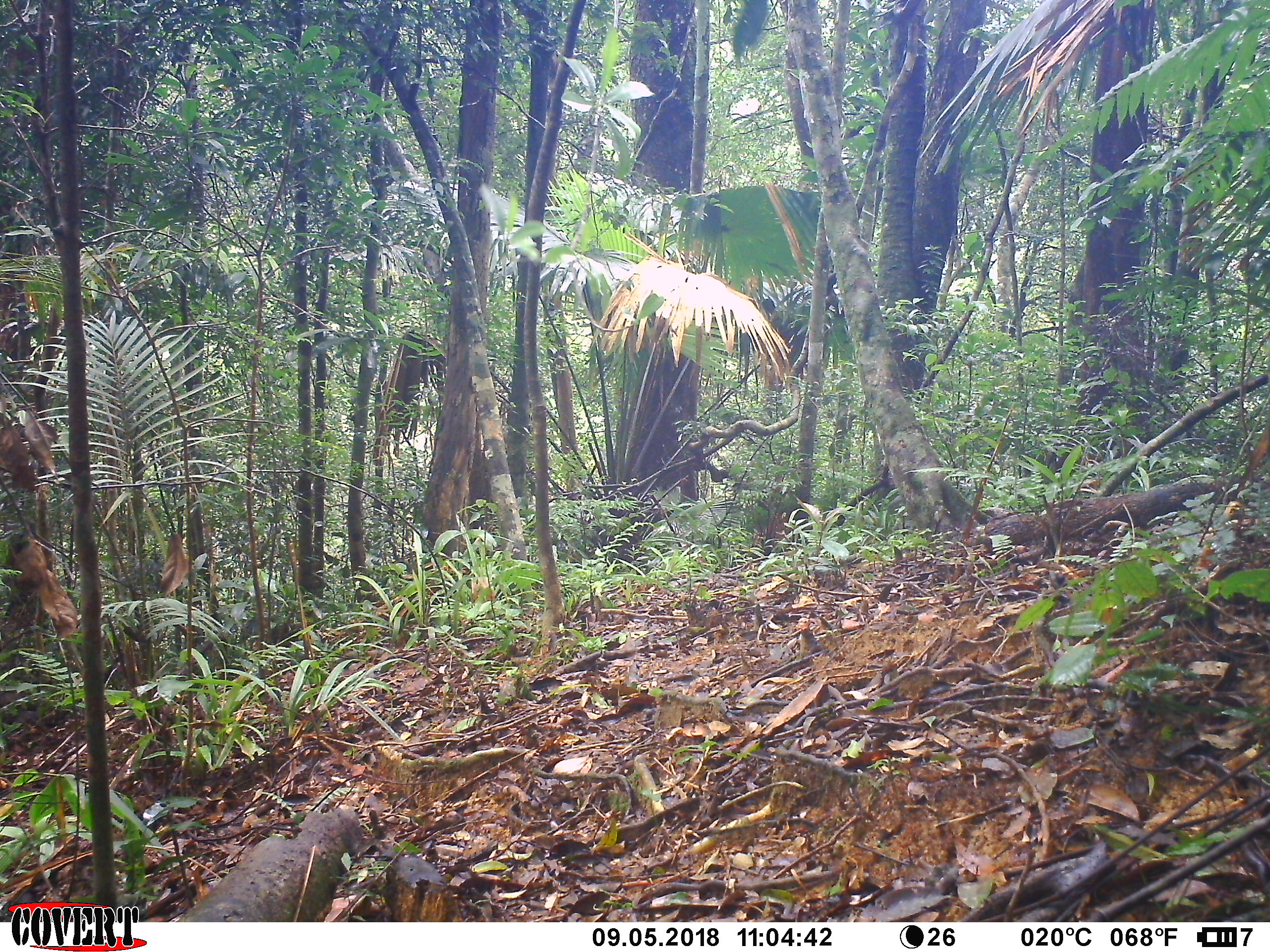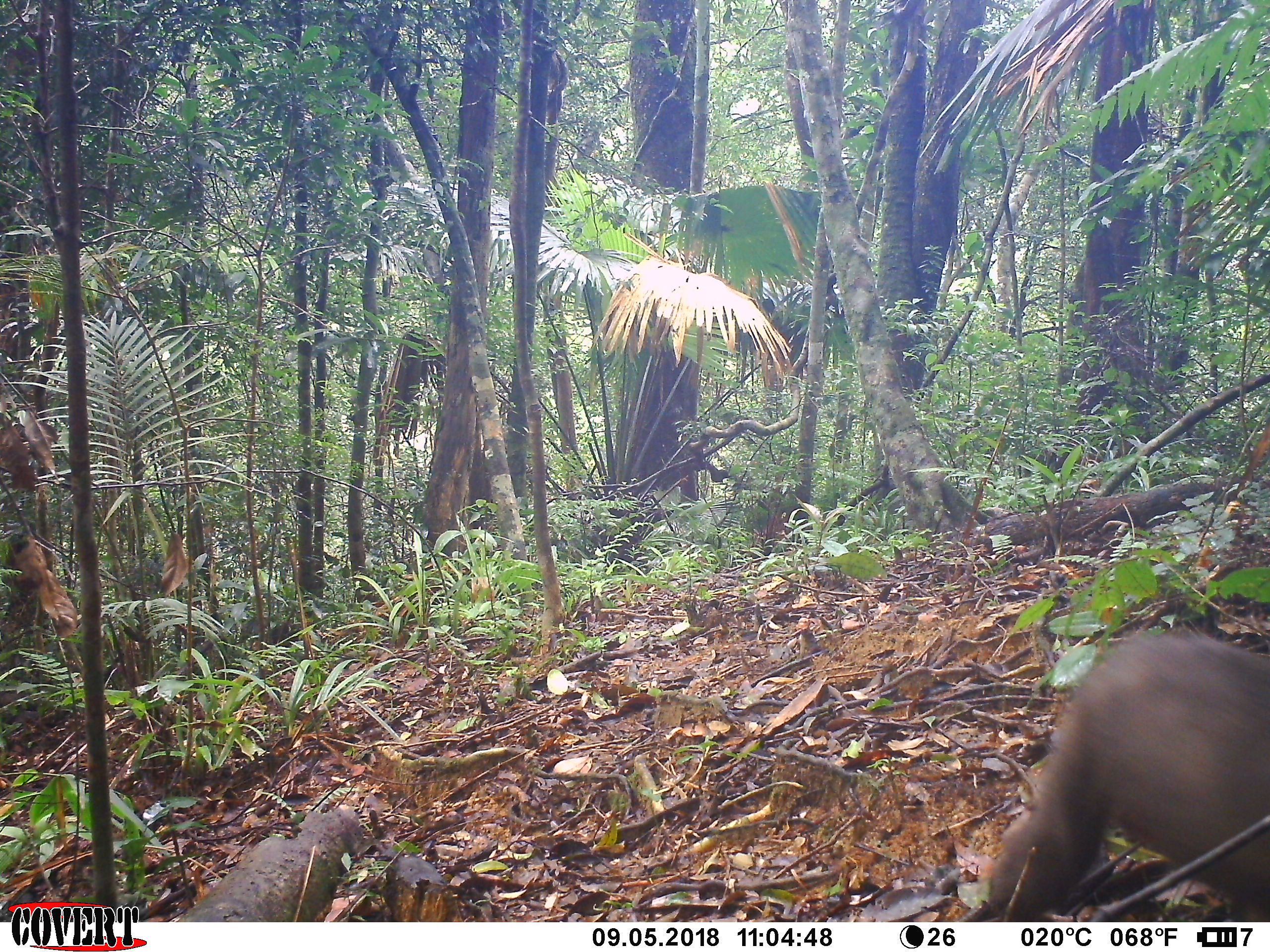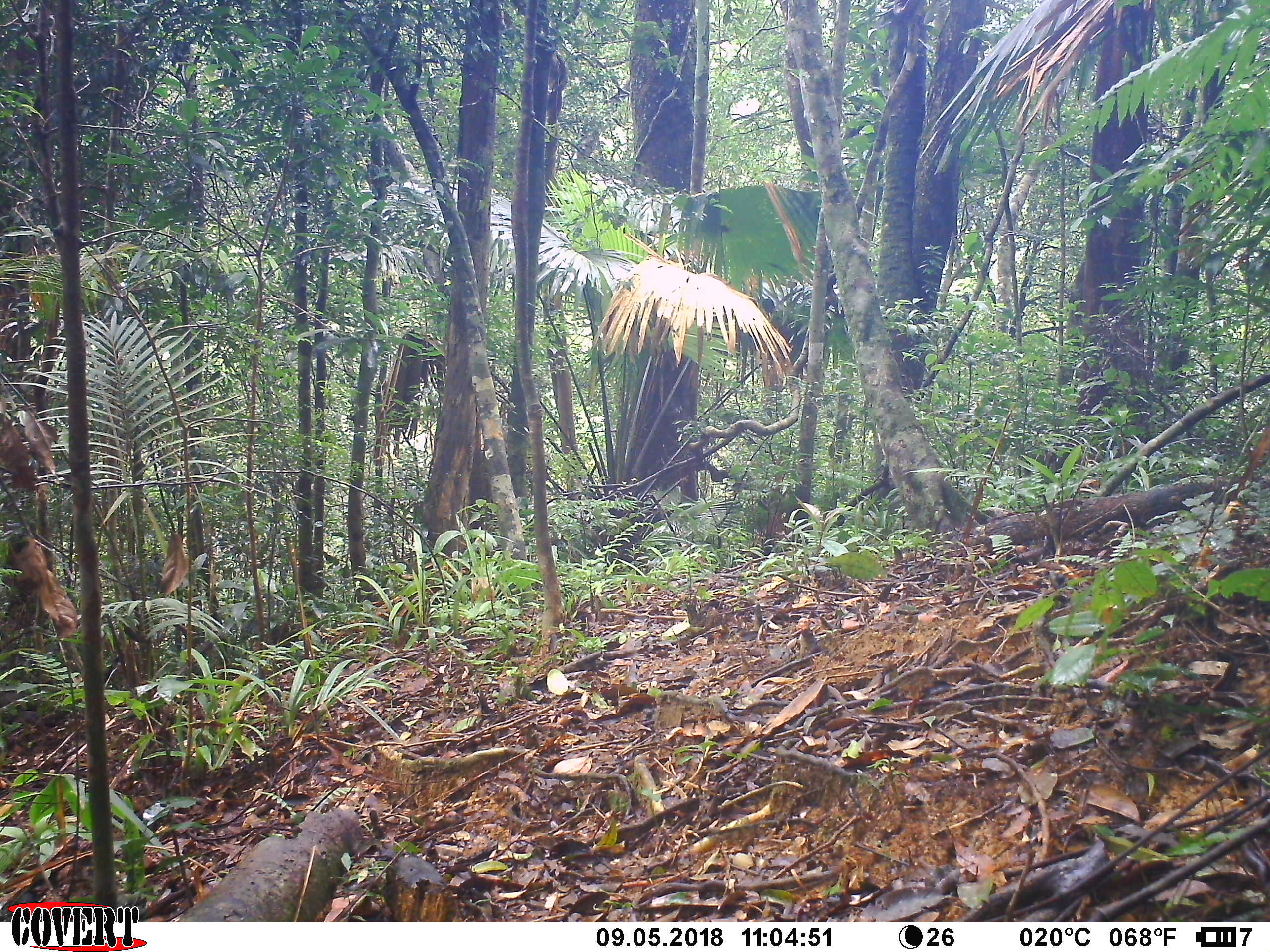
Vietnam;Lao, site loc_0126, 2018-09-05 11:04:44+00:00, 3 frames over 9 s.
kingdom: Animalia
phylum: Chordata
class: Mammalia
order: Primates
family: Cercopithecidae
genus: Macaca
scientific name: Macaca arctoides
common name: stump-tailed macaque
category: stump tailed macaque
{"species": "stump tailed macaque (stump-tailed macaque) (Macaca arctoides)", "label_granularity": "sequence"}